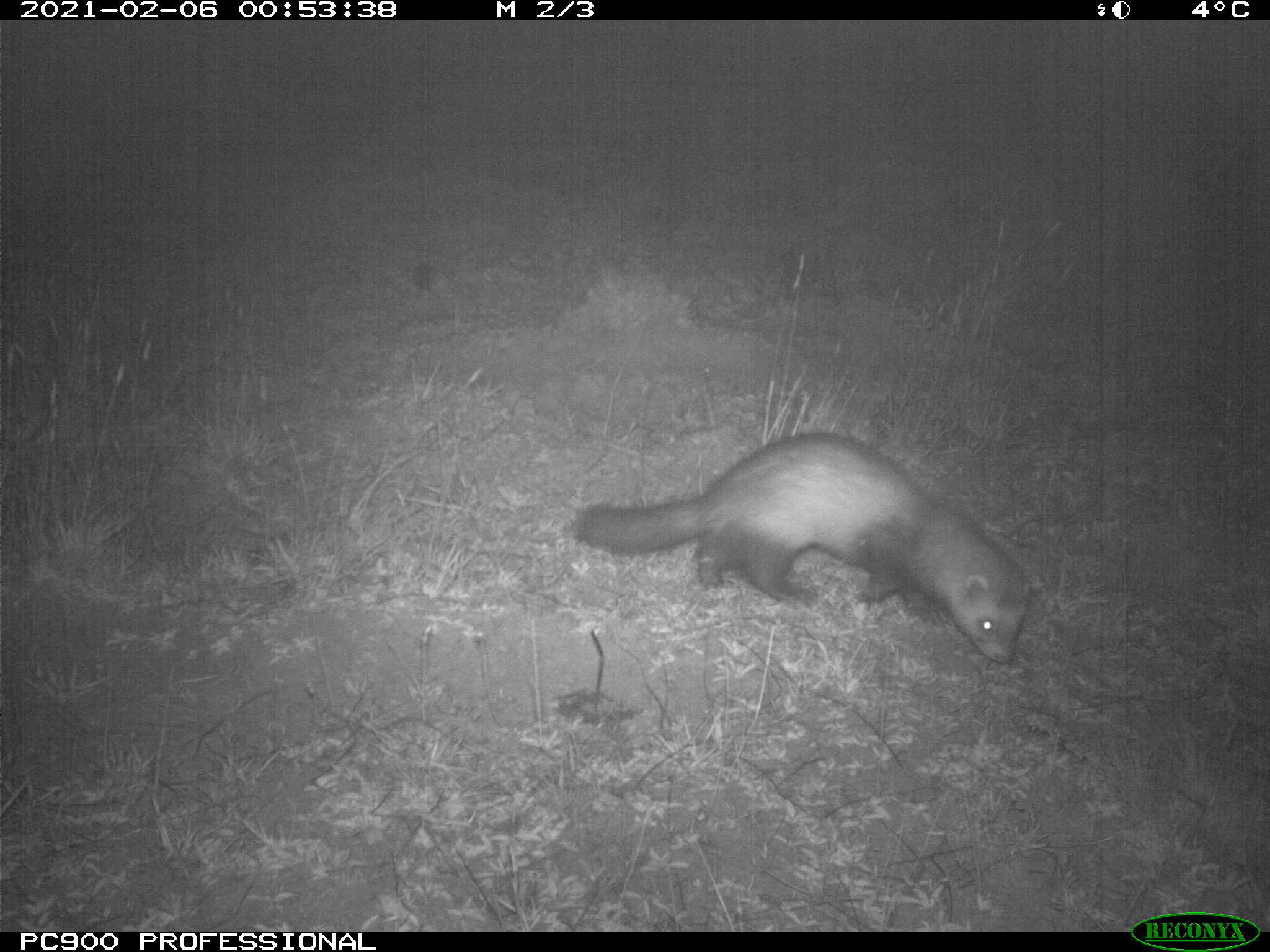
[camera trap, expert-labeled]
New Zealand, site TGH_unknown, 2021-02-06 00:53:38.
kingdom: Animalia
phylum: Chordata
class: Mammalia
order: Carnivora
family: Mustelidae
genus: Mustela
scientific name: Mustela furo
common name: ferret